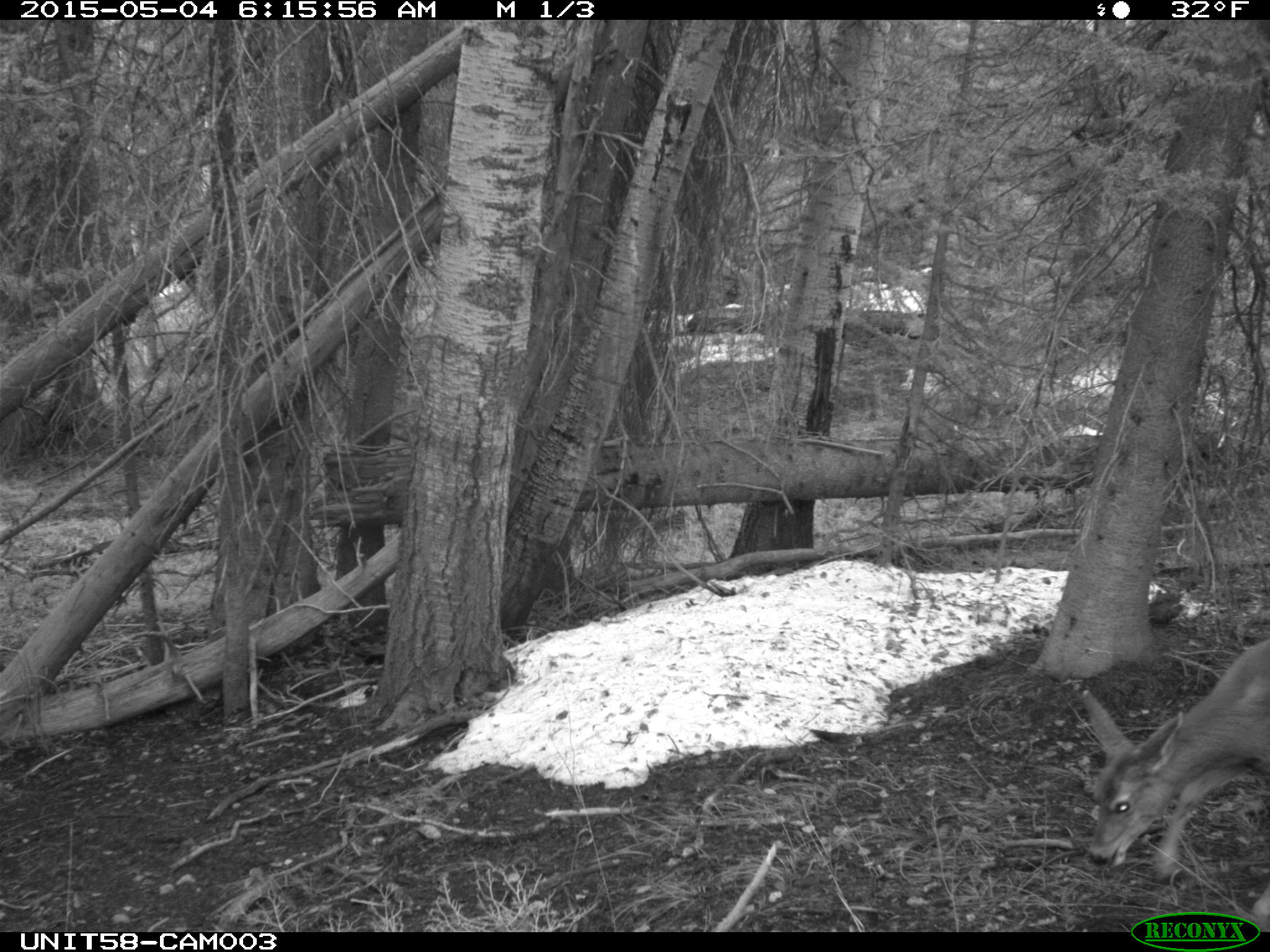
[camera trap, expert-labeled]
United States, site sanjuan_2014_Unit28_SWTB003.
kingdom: Animalia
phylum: Chordata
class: Mammalia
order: Artiodactyla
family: Cervidae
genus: Odocoileus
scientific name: Odocoileus hemionus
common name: mule deer